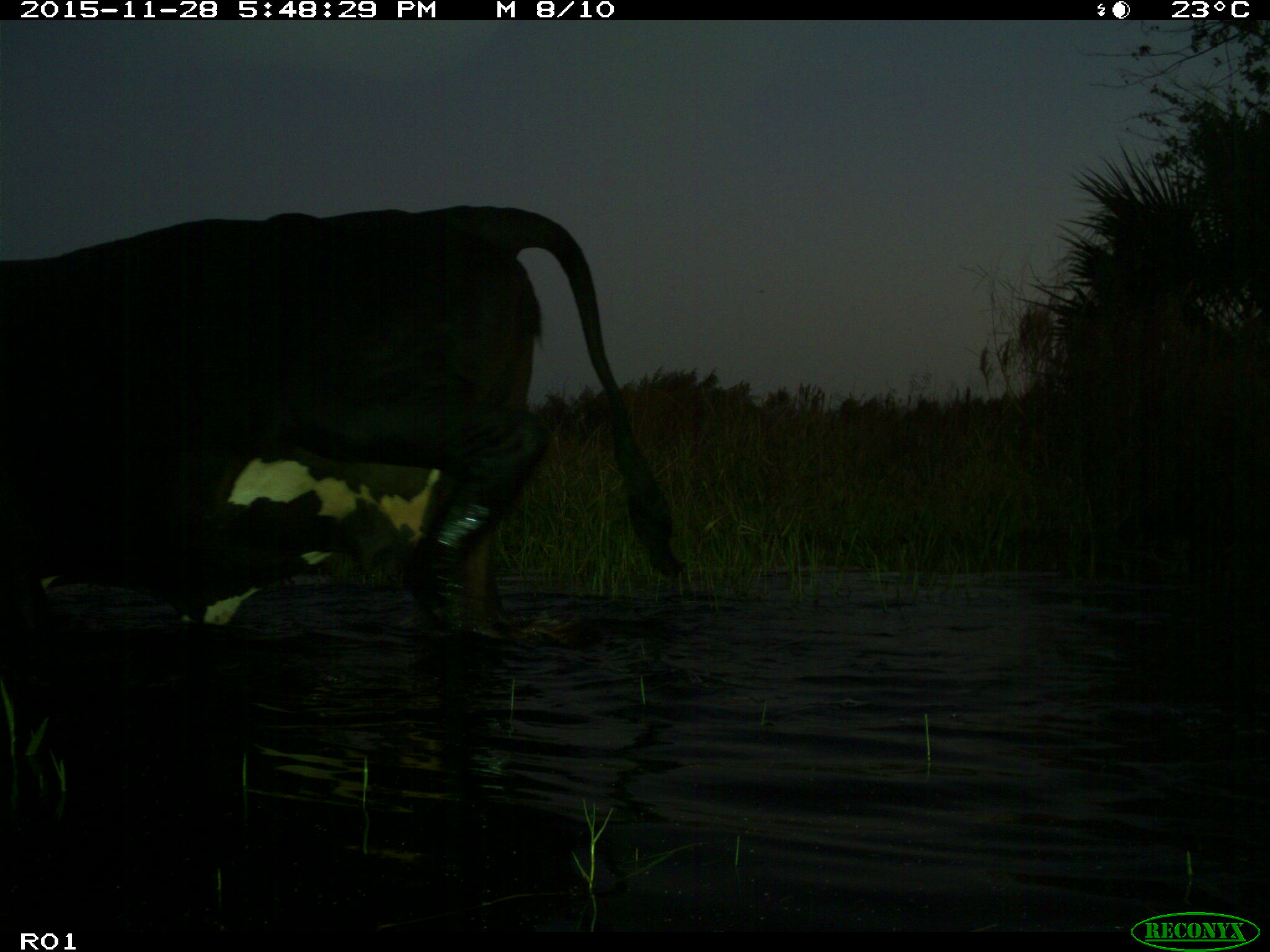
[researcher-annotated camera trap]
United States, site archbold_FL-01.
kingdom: Animalia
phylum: Chordata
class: Mammalia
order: Artiodactyla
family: Bovidae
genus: Bos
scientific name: Bos taurus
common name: domestic cow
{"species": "Bos taurus (domestic cow)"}